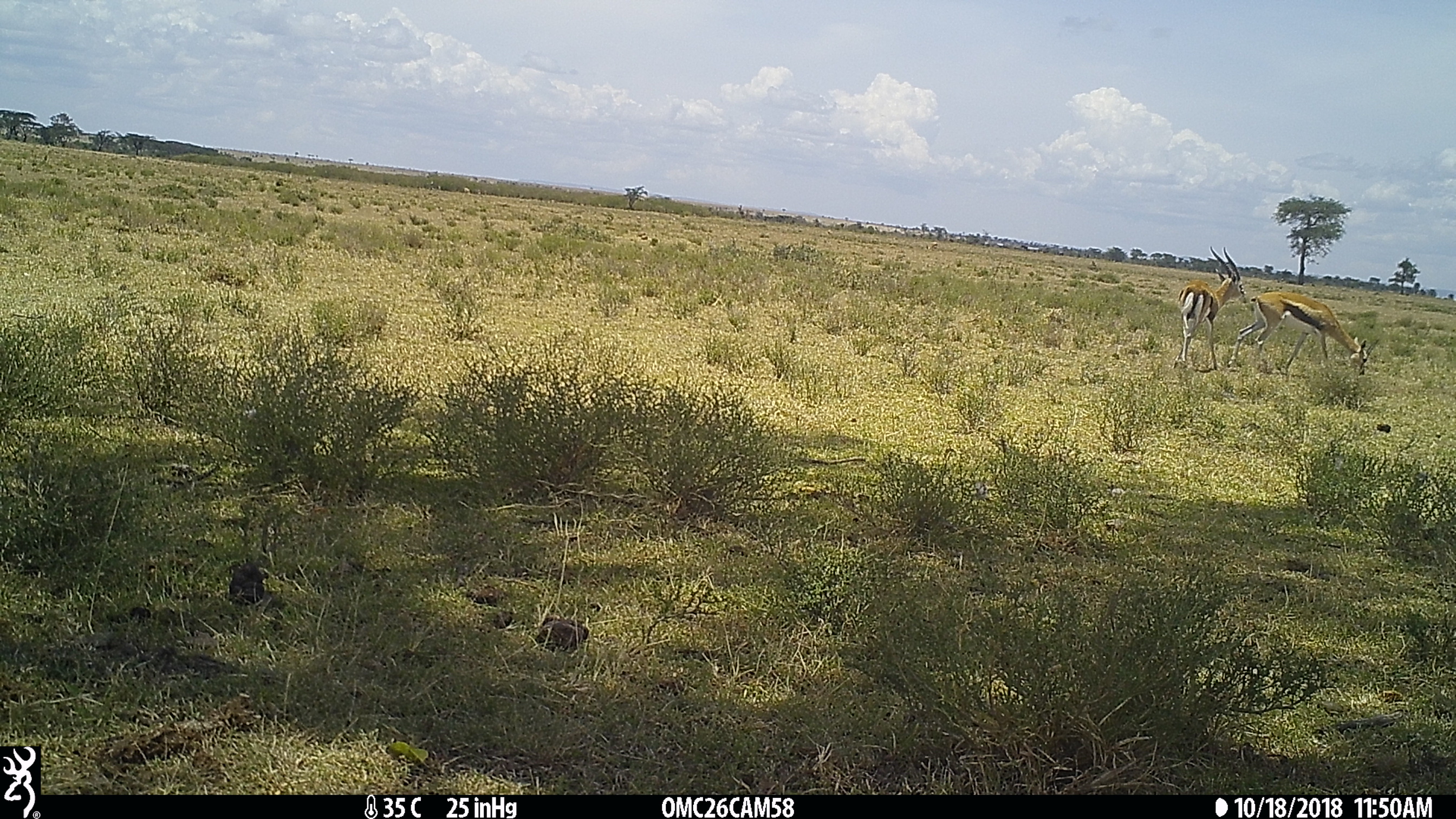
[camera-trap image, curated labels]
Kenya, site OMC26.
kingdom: Animalia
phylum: Chordata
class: Mammalia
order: Artiodactyla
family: Bovidae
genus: Eudorcas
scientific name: Eudorcas thomsonii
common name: thomon's gazelle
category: gazelle thomsons